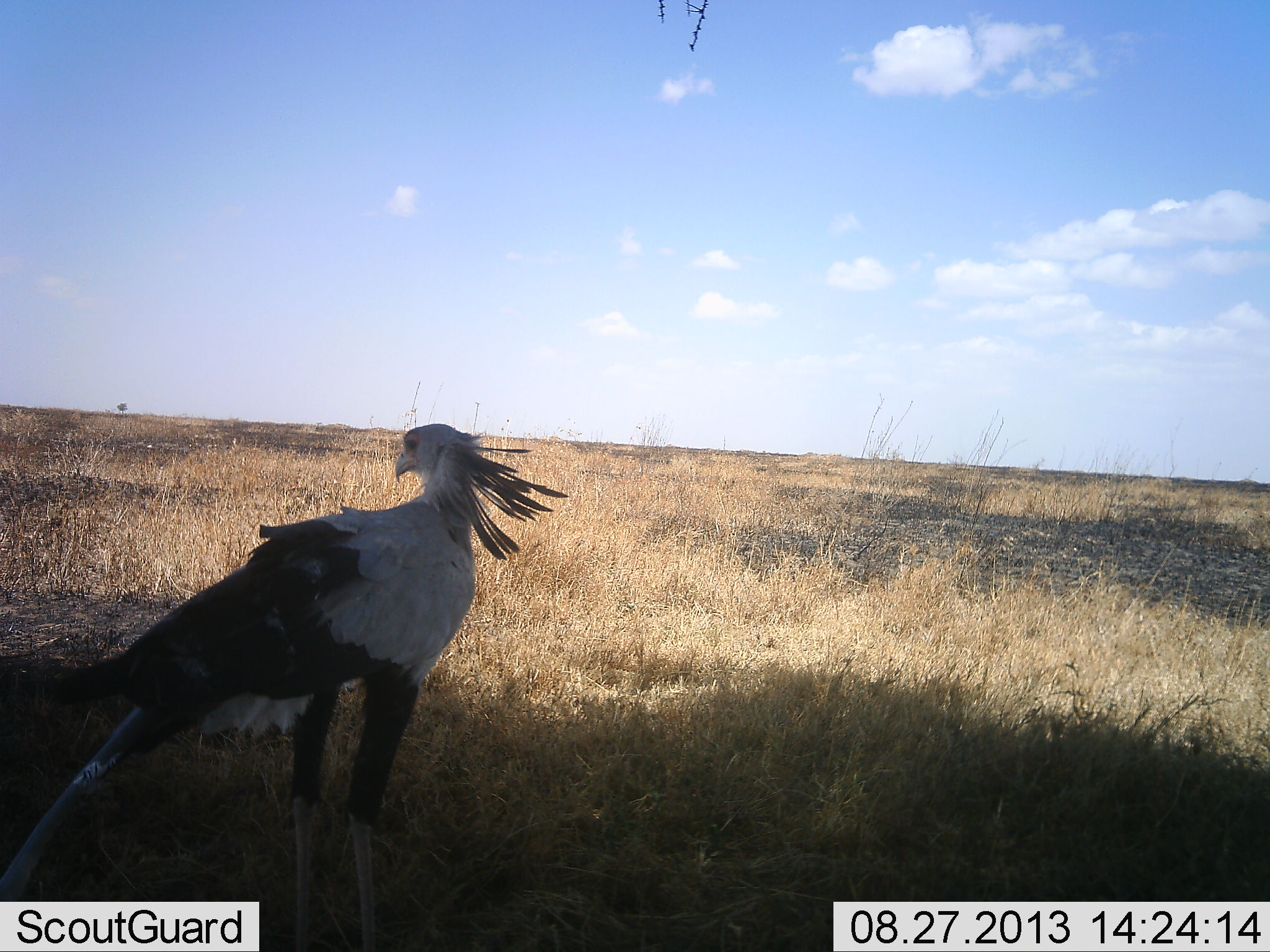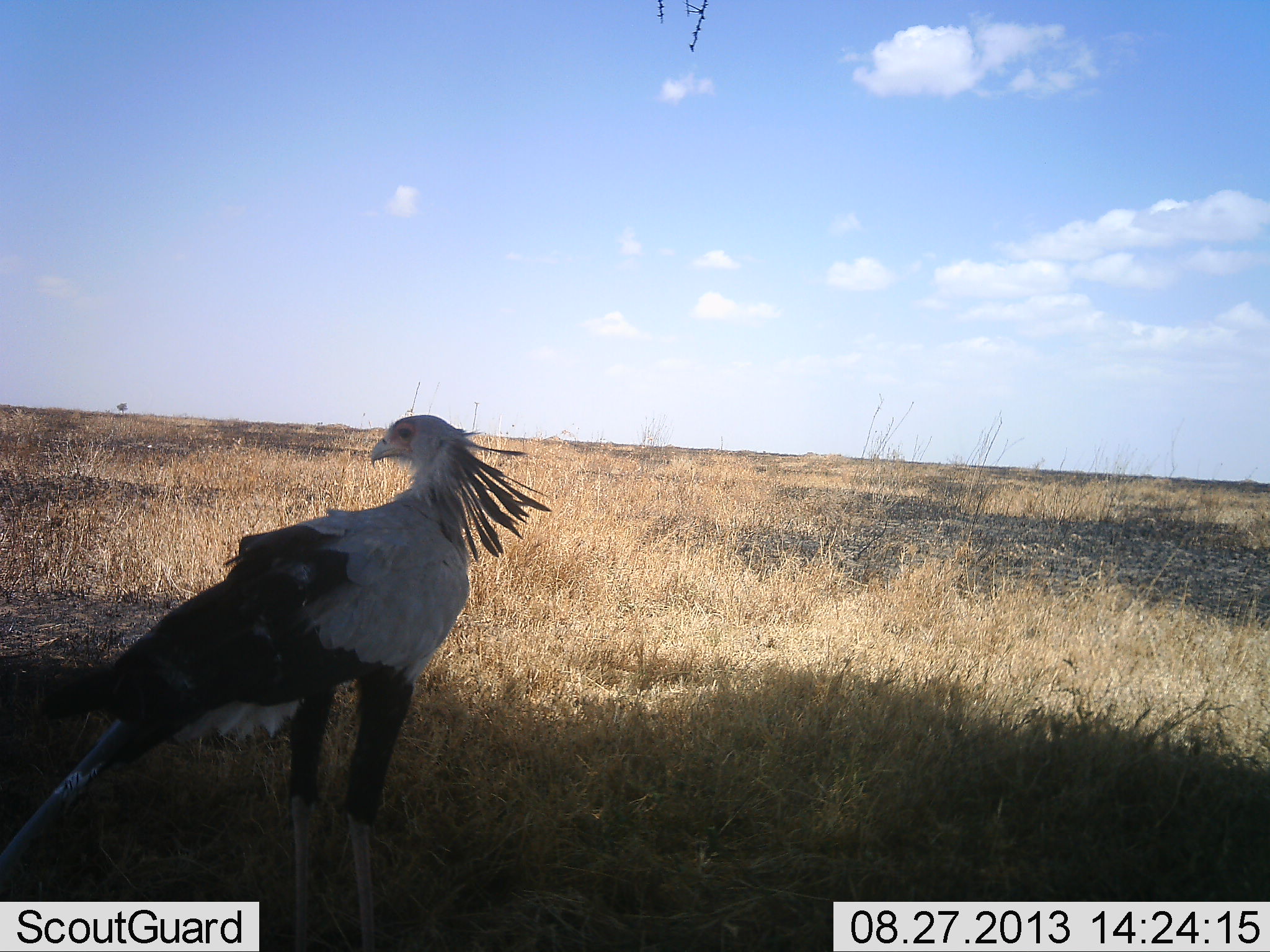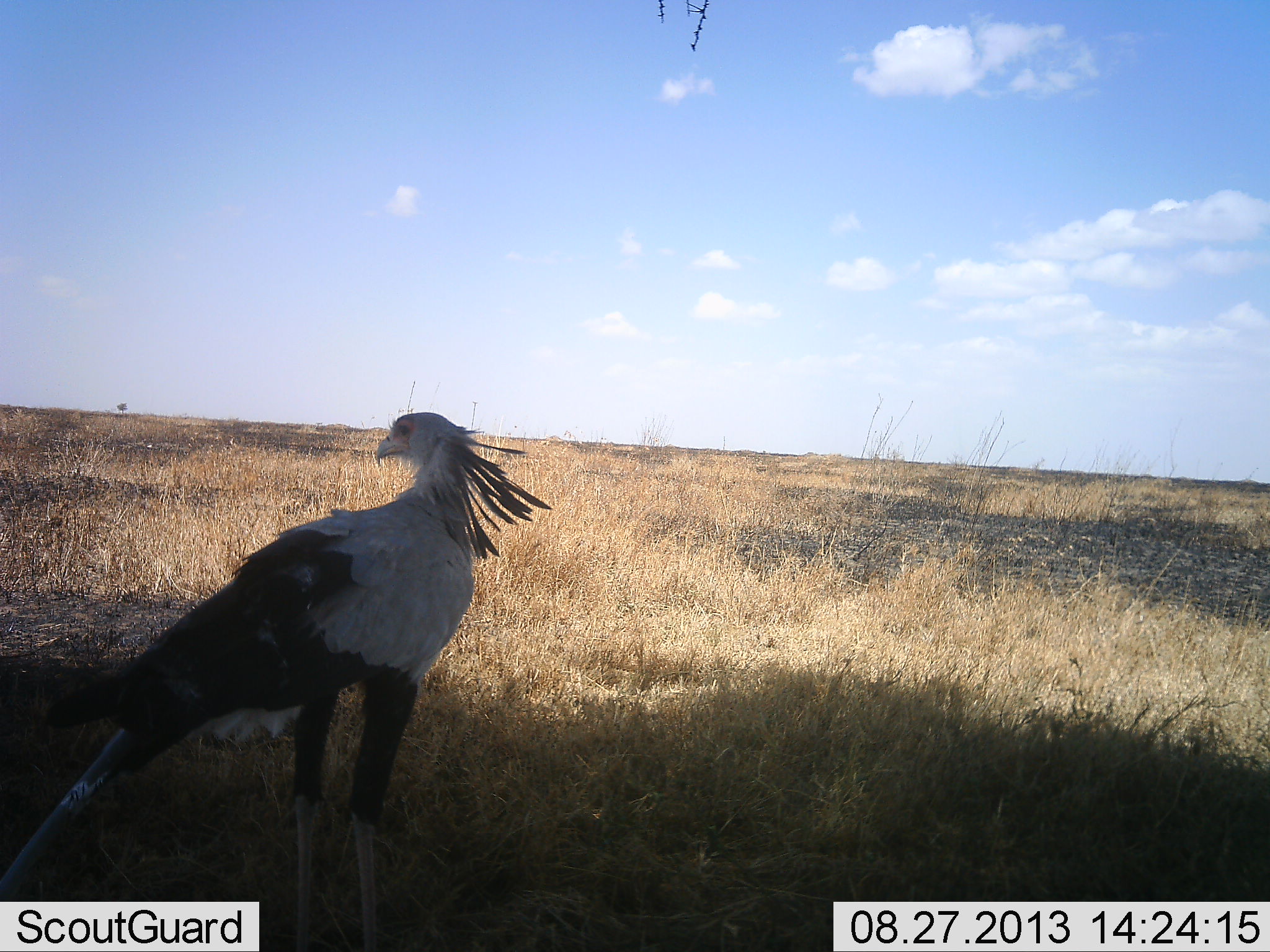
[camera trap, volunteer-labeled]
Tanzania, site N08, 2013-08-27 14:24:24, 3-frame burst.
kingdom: Animalia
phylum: Chordata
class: Aves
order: Accipitriformes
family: Sagittariidae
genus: Sagittarius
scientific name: Sagittarius serpentarius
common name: secretary bird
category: secretarybird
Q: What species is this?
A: Secretarybird (secretary bird) (Sagittarius serpentarius).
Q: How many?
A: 1.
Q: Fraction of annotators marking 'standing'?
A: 100%.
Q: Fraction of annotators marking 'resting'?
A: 0%.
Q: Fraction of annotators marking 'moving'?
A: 10%.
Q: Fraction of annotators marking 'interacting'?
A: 0%.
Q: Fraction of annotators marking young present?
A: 0%.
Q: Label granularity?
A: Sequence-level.